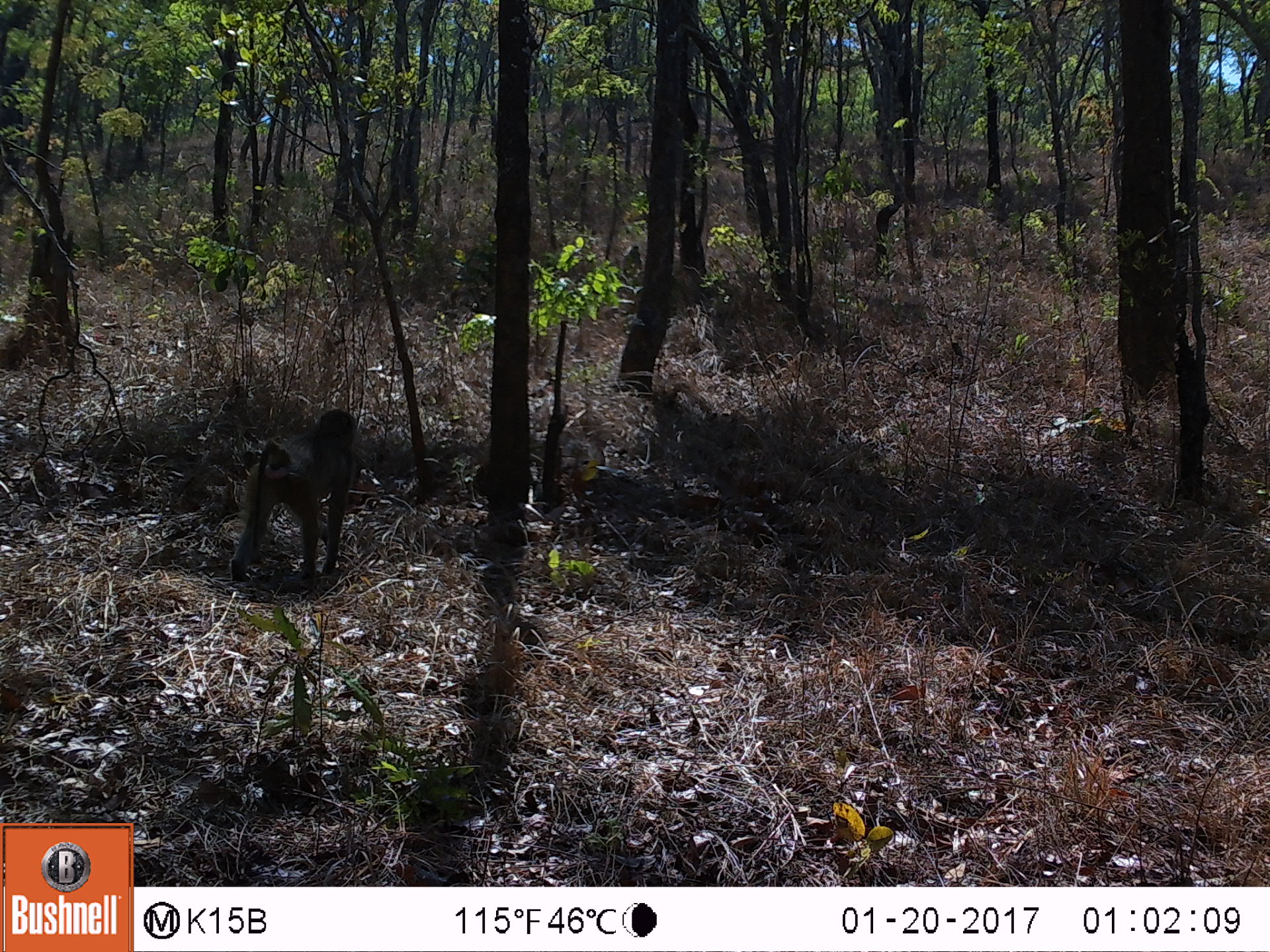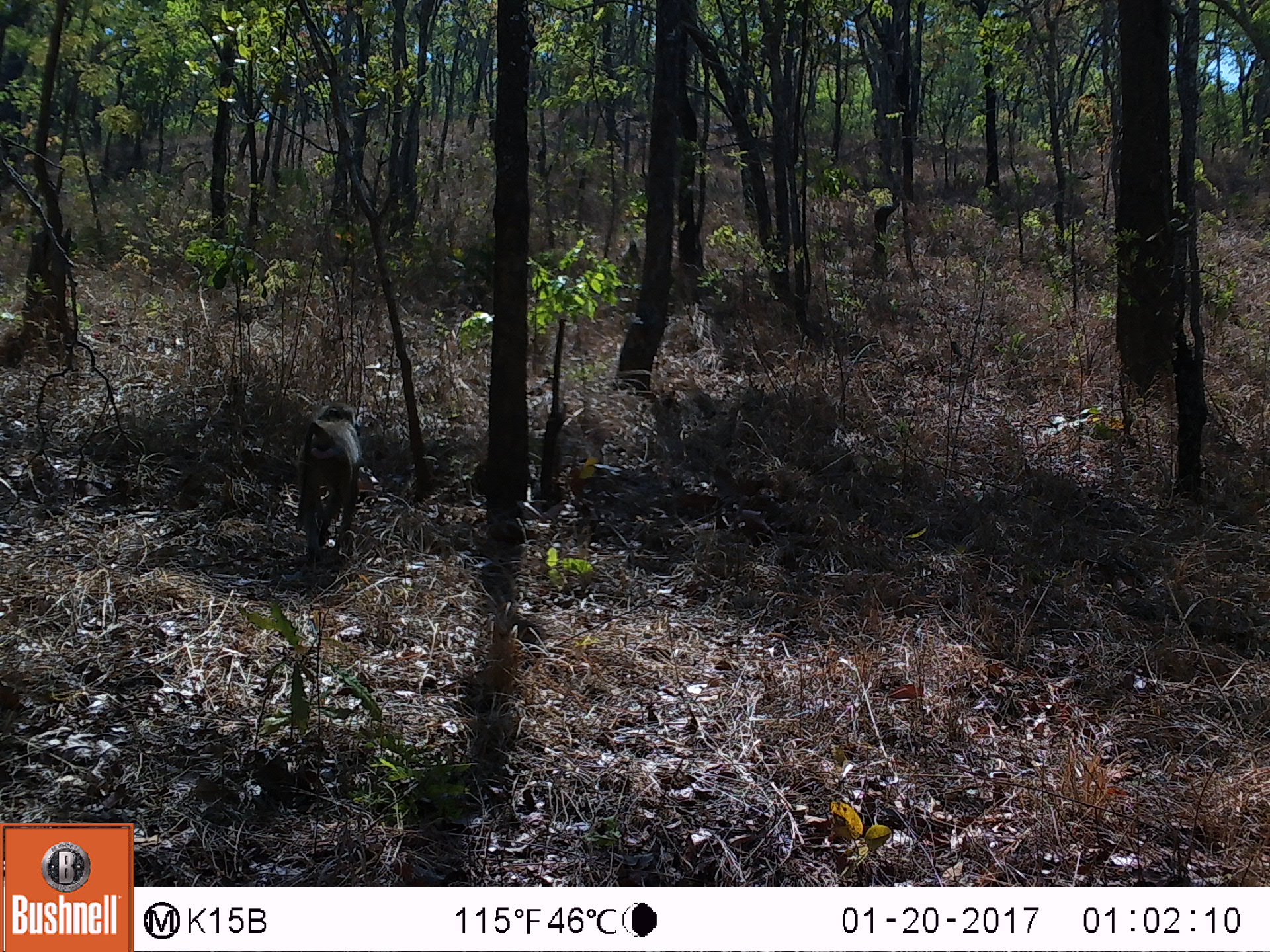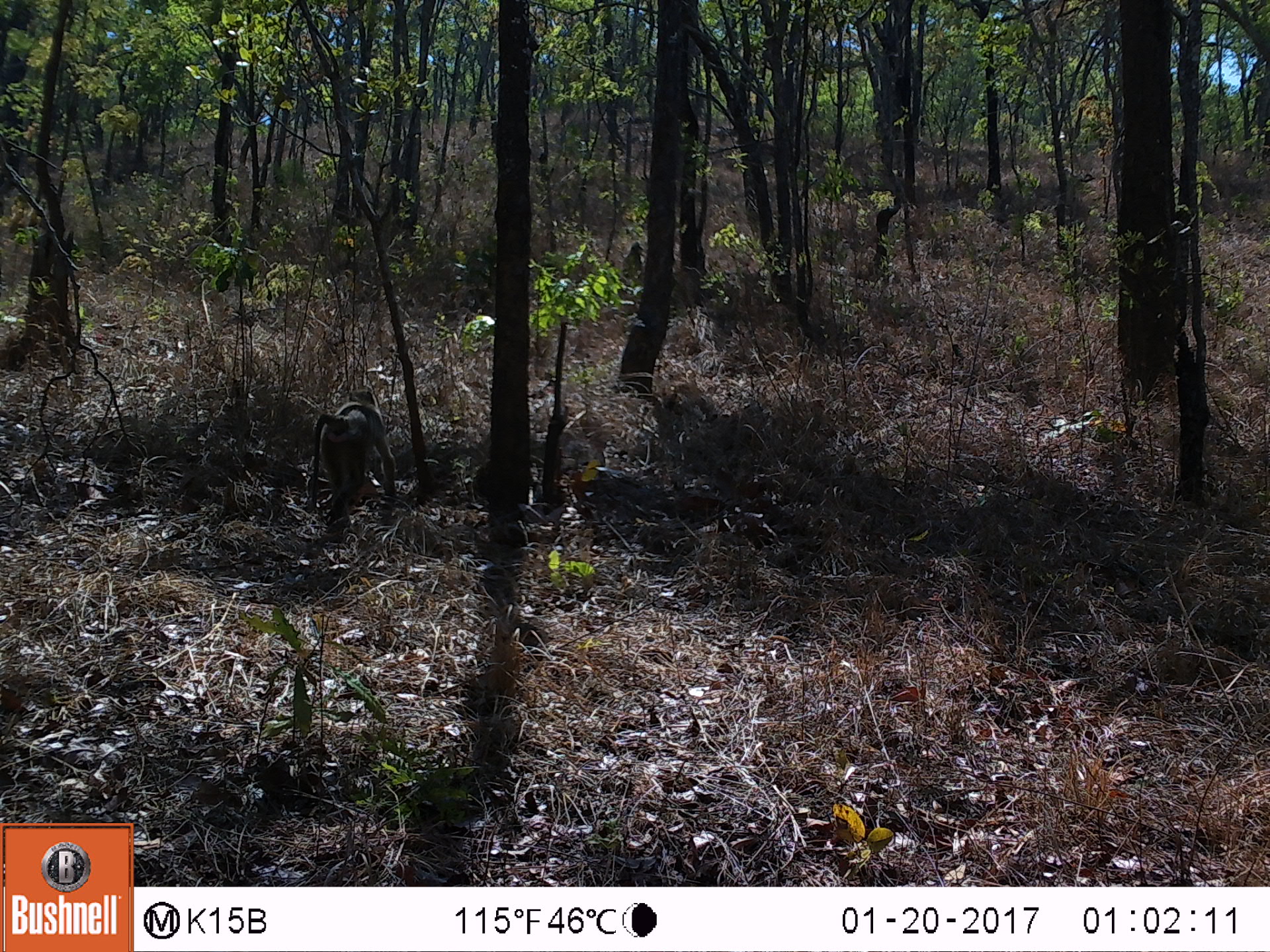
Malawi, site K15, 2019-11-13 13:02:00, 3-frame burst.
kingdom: Animalia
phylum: Chordata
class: Mammalia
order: Primates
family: Cercopithecidae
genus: Papio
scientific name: Papio cynocephalus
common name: yellow baboon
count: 1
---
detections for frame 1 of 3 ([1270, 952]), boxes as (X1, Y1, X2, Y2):
yellow baboon: (224, 407, 357, 584)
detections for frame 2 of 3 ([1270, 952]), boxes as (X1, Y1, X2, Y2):
yellow baboon: (292, 401, 366, 569)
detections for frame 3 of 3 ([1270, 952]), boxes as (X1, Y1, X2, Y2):
yellow baboon: (303, 385, 393, 530)